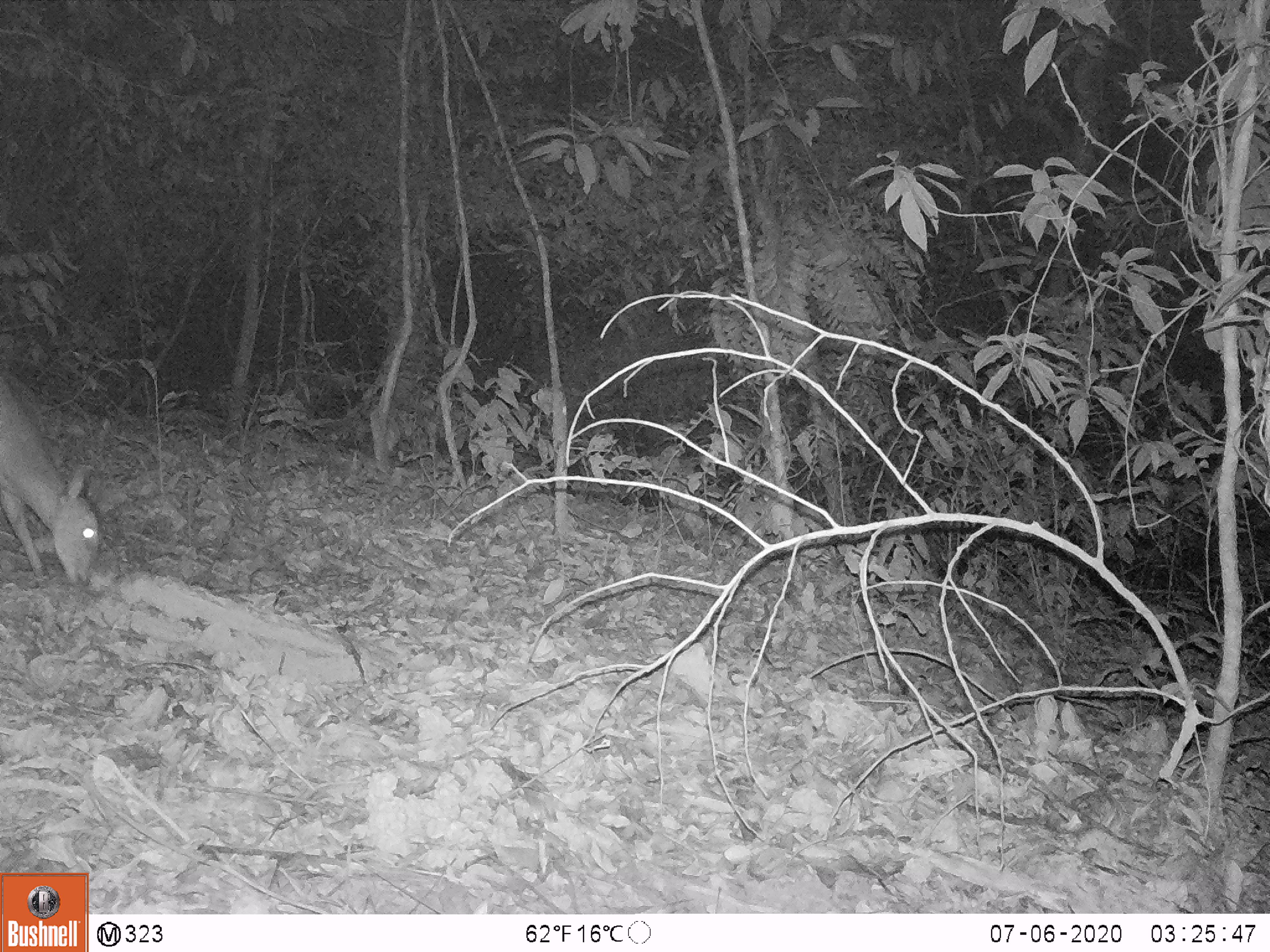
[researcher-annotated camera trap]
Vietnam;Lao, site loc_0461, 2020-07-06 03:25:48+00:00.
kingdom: Animalia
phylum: Chordata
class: Mammalia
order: Artiodactyla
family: Cervidae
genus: Muntiacus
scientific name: Muntiacus vuquangensis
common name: large-antlered muntjac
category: large antlered muntjac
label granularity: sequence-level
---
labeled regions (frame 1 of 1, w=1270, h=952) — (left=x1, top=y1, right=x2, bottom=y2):
large antlered muntjac: (left=0, top=367, right=98, bottom=588)